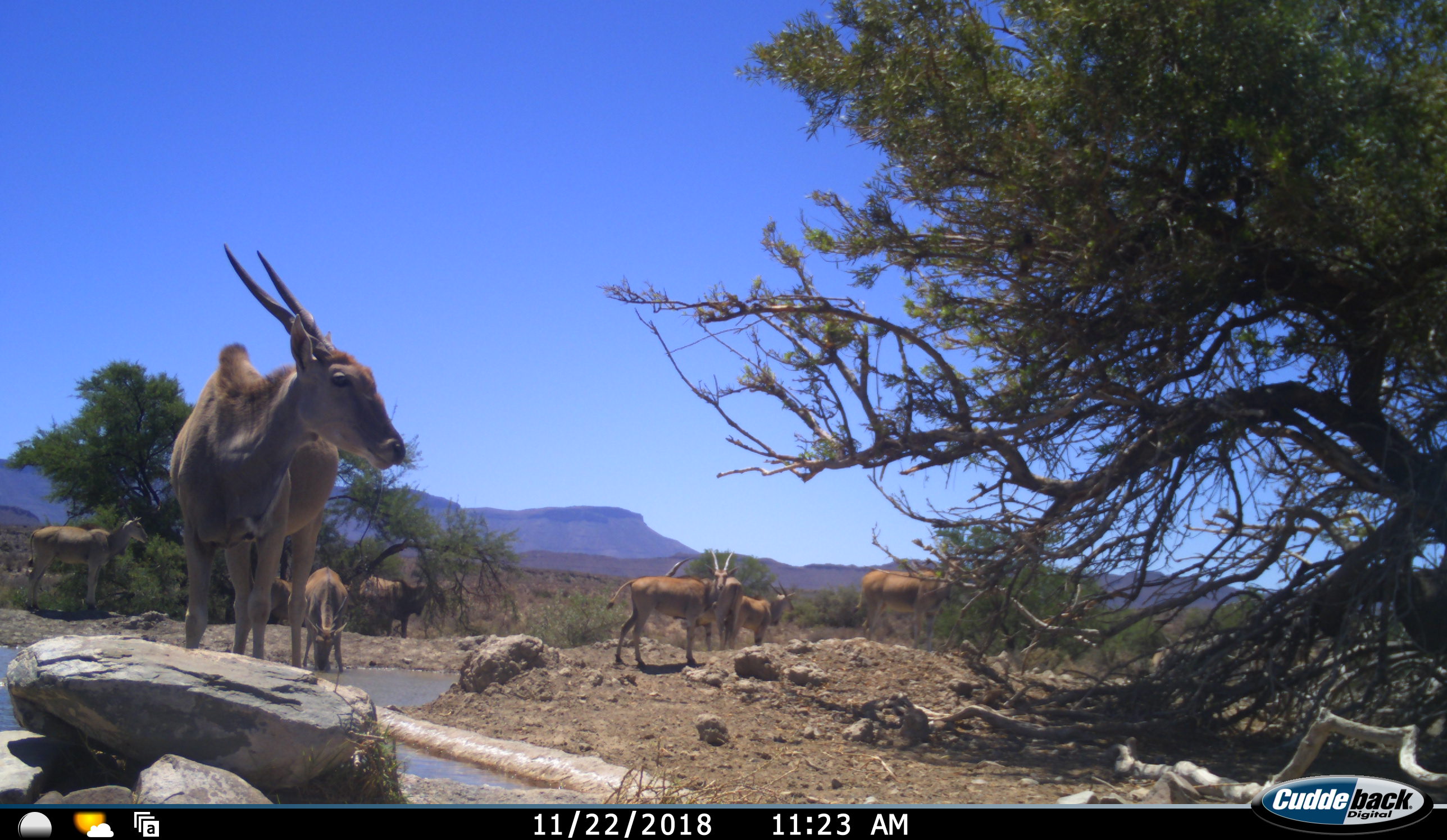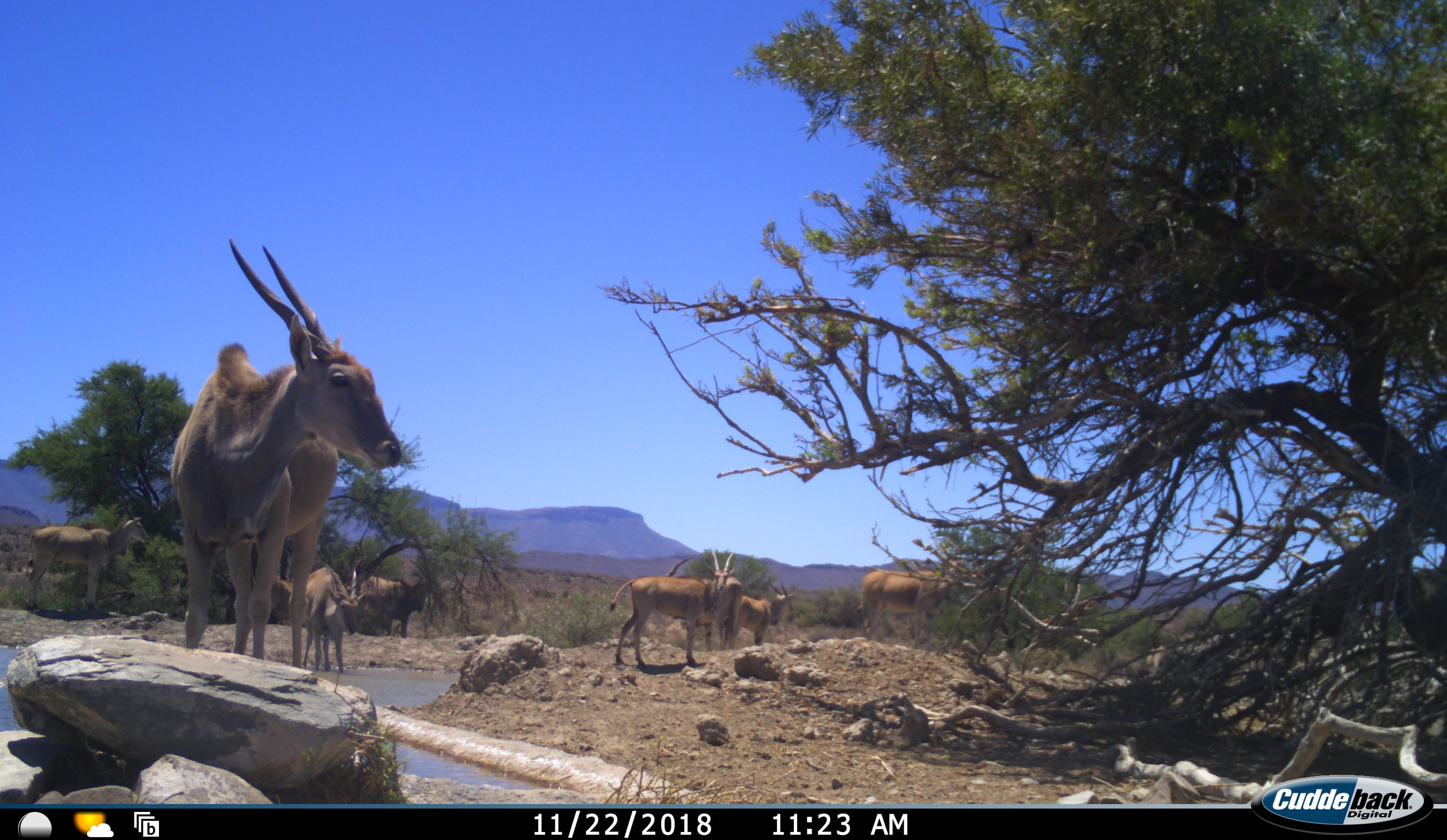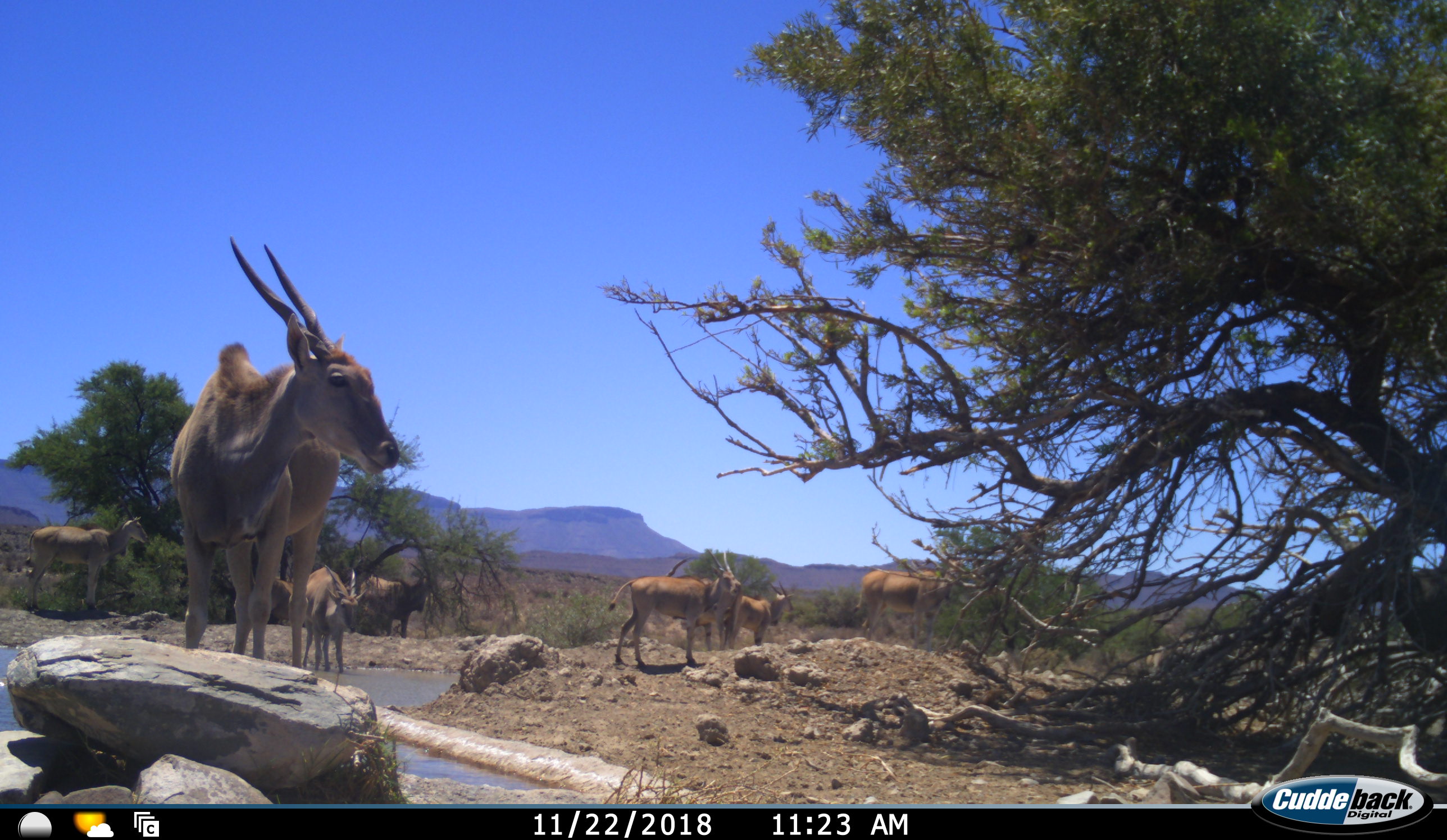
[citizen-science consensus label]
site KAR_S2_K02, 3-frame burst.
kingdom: Animalia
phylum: Chordata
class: Mammalia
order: Artiodactyla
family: Bovidae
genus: Tragelaphus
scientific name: Tragelaphus oryx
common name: eland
Eland (Tragelaphus oryx), count 9. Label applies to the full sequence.